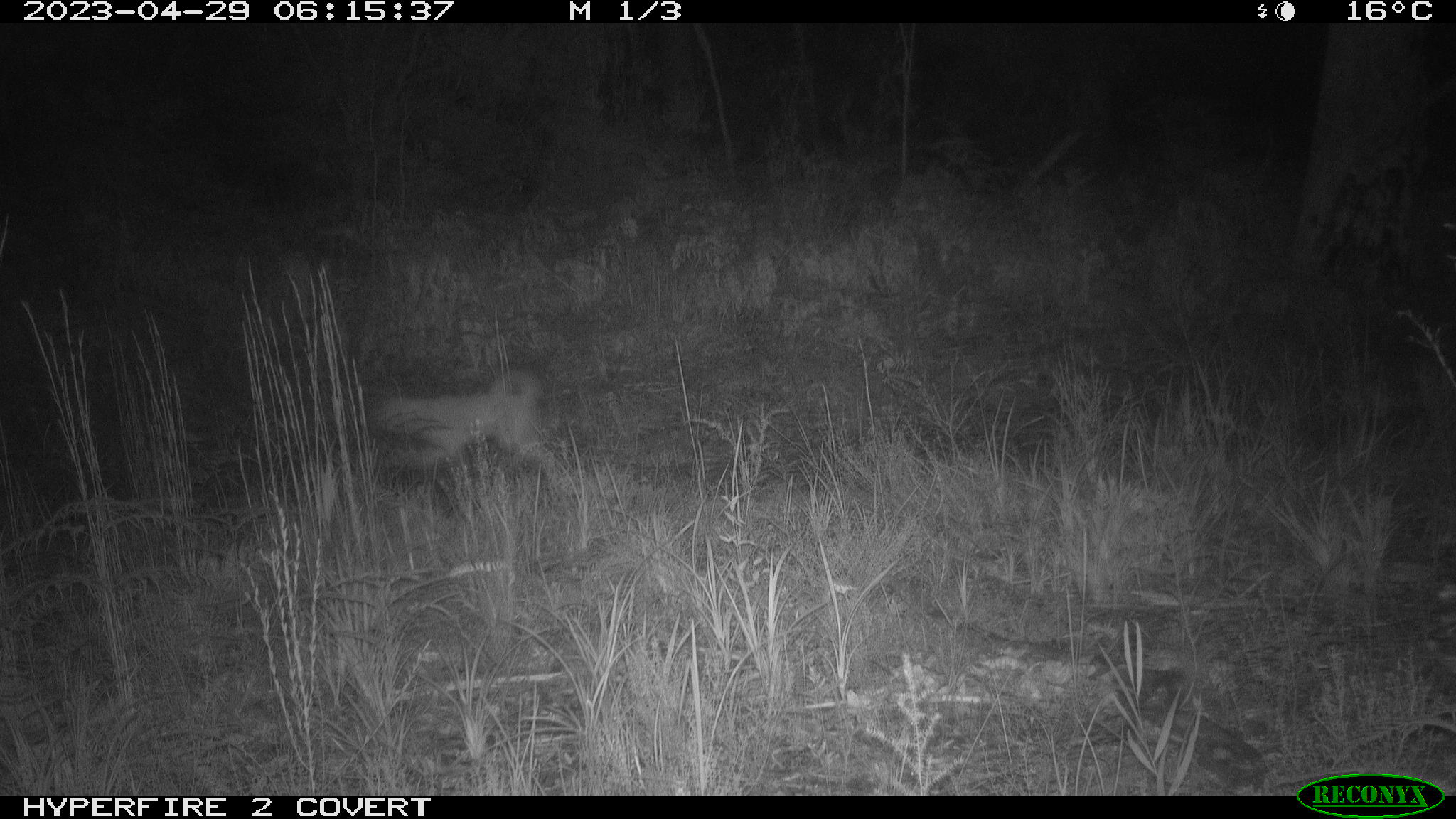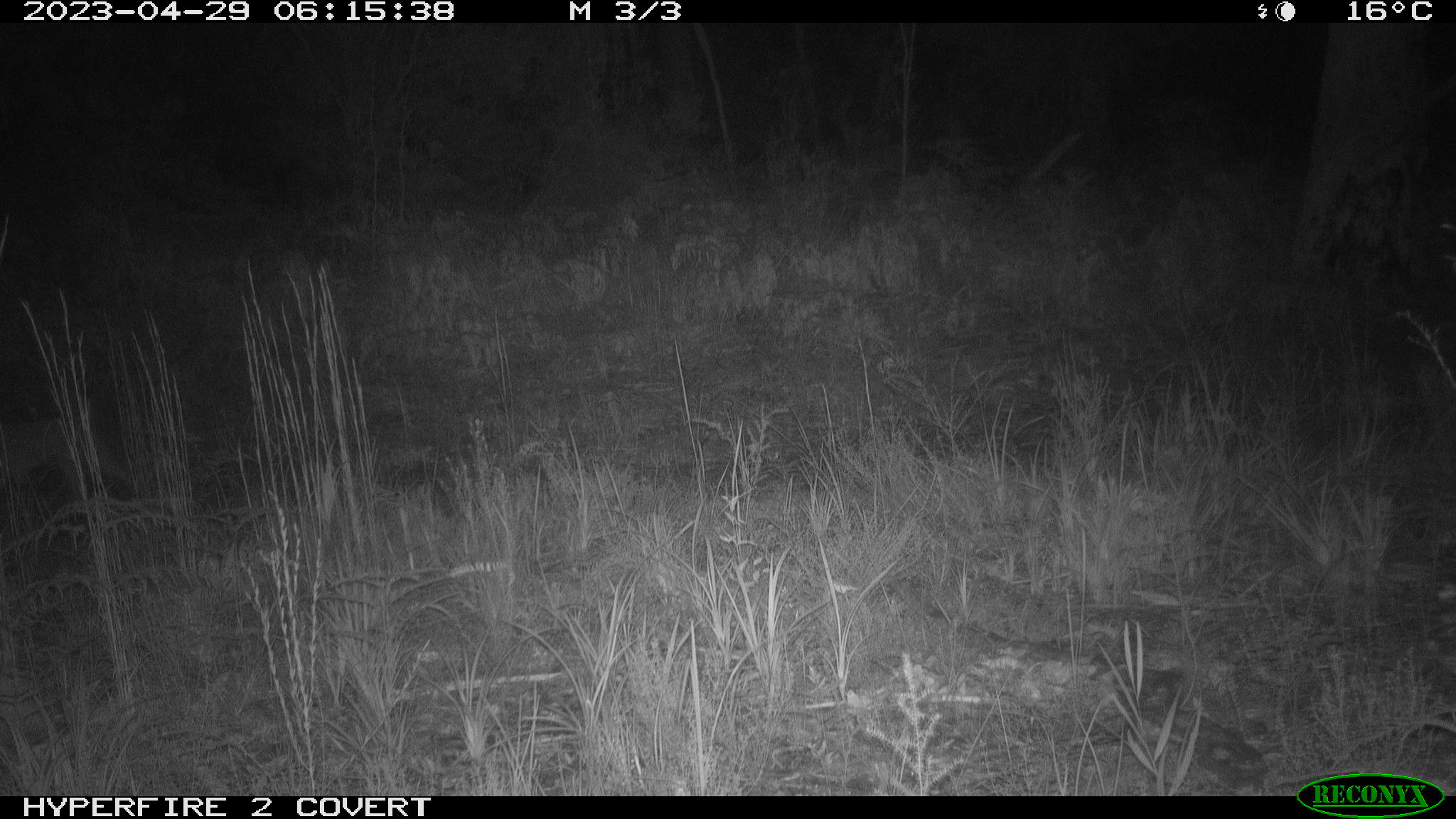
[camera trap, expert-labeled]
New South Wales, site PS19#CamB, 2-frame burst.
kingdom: Animalia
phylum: Chordata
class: Mammalia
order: Carnivora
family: Canidae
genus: Canis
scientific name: Canis familiaris dingo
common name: dingo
Dingo (Canis familiaris dingo).